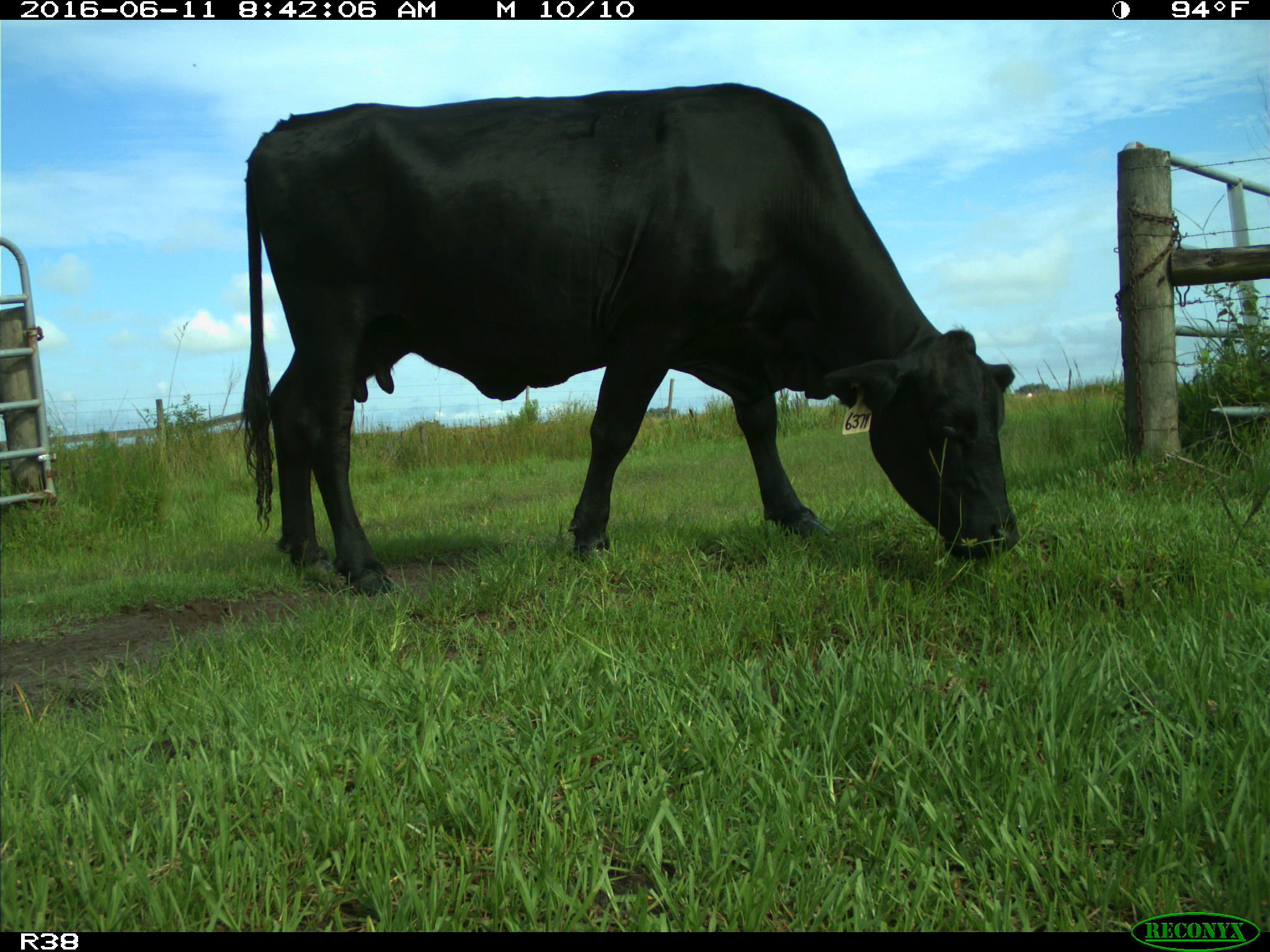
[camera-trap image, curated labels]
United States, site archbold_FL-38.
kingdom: Animalia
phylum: Chordata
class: Mammalia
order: Artiodactyla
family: Bovidae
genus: Bos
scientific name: Bos taurus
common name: domestic cow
Bos taurus (domestic cow).